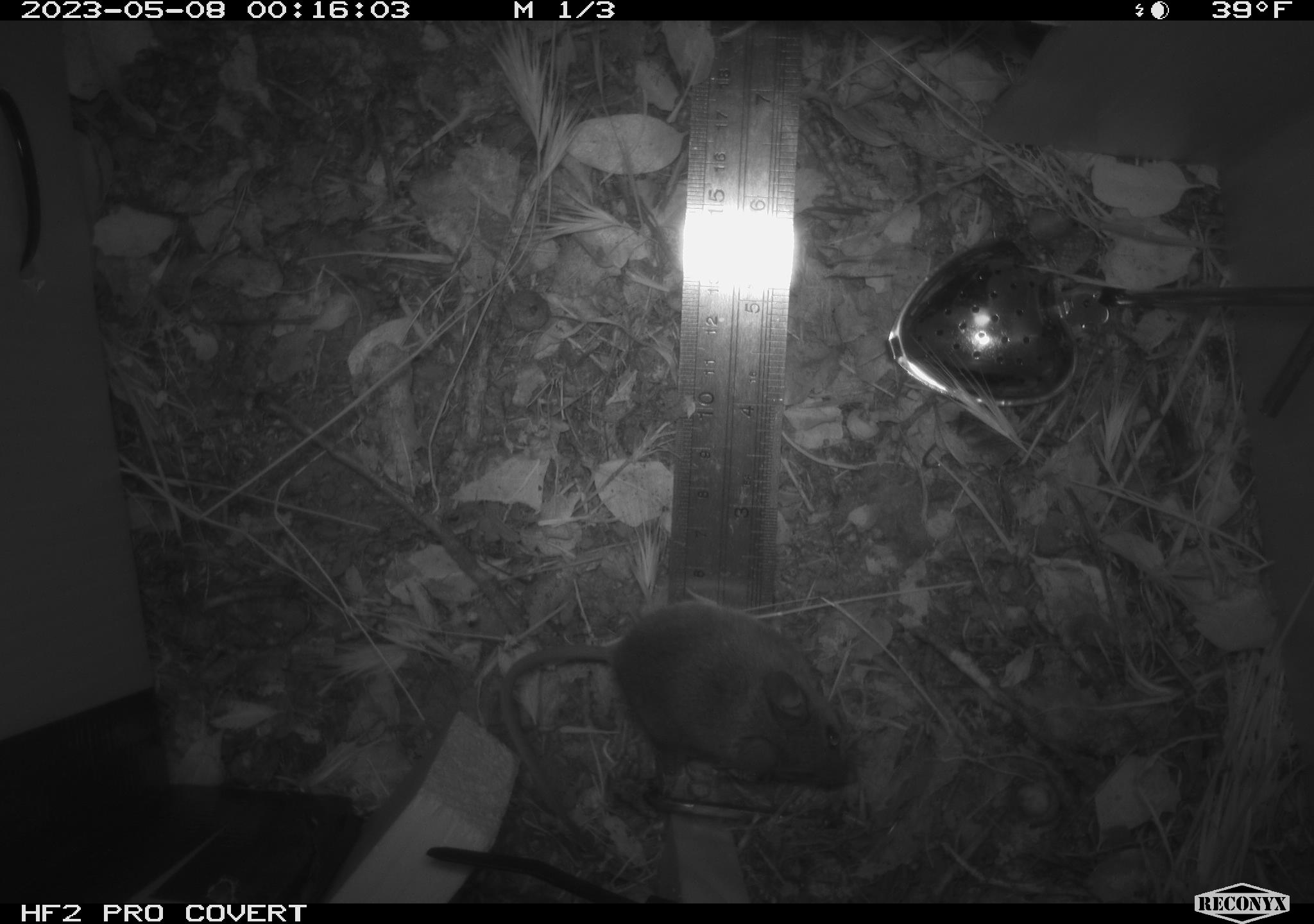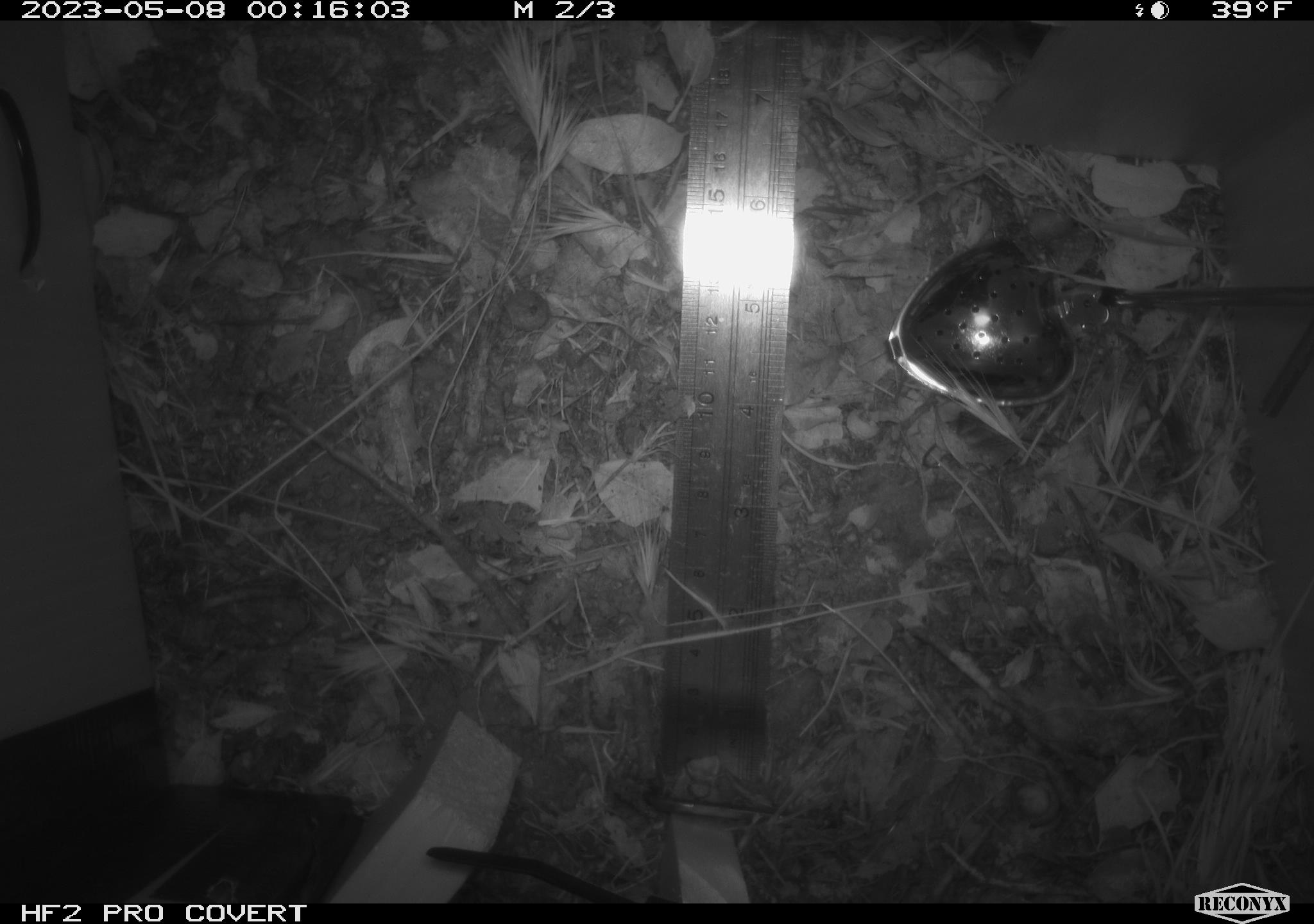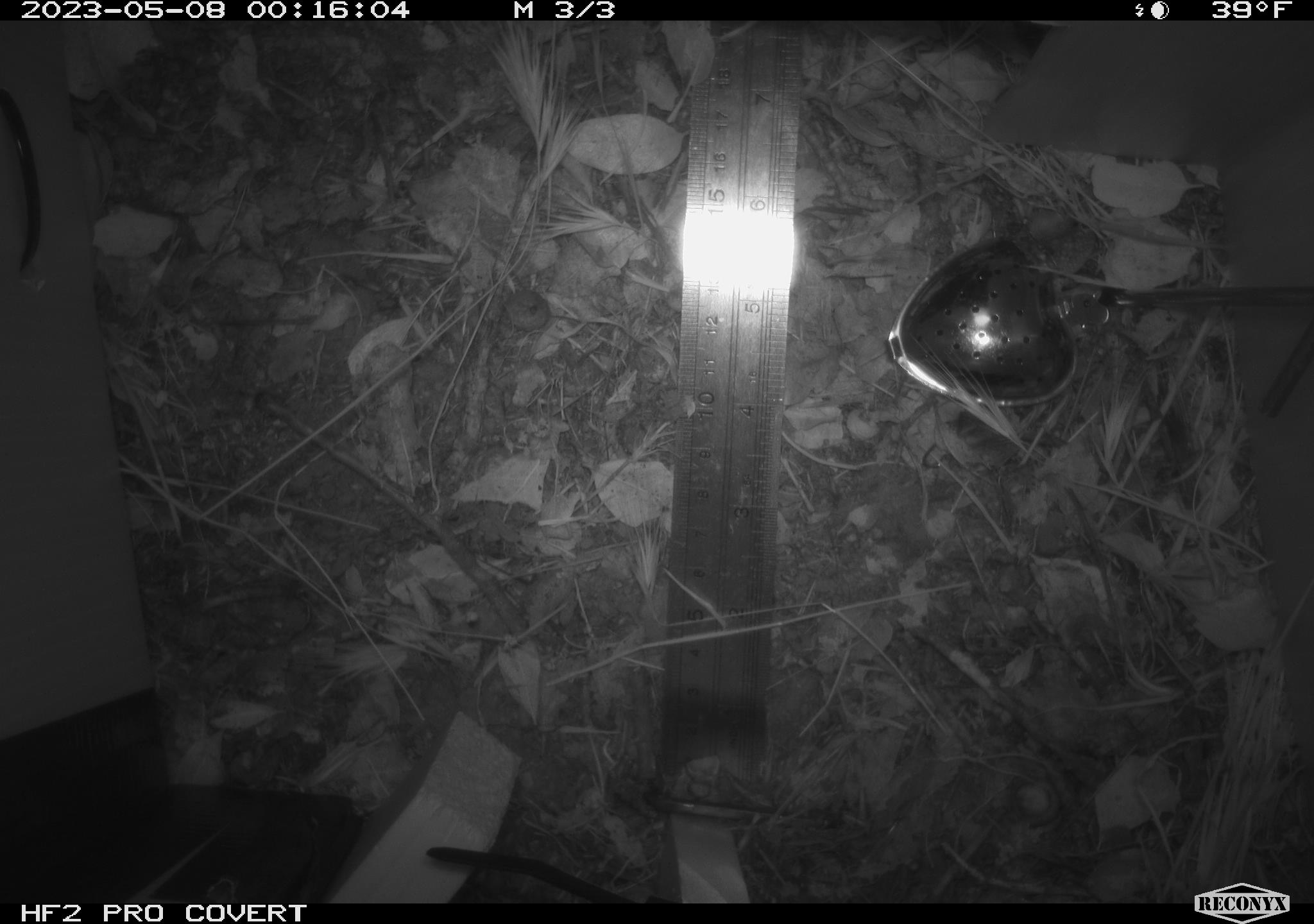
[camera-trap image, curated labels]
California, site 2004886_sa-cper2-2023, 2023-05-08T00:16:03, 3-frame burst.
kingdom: Animalia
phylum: Chordata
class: Mammalia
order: Rodentia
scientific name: Rodentia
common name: mouse species